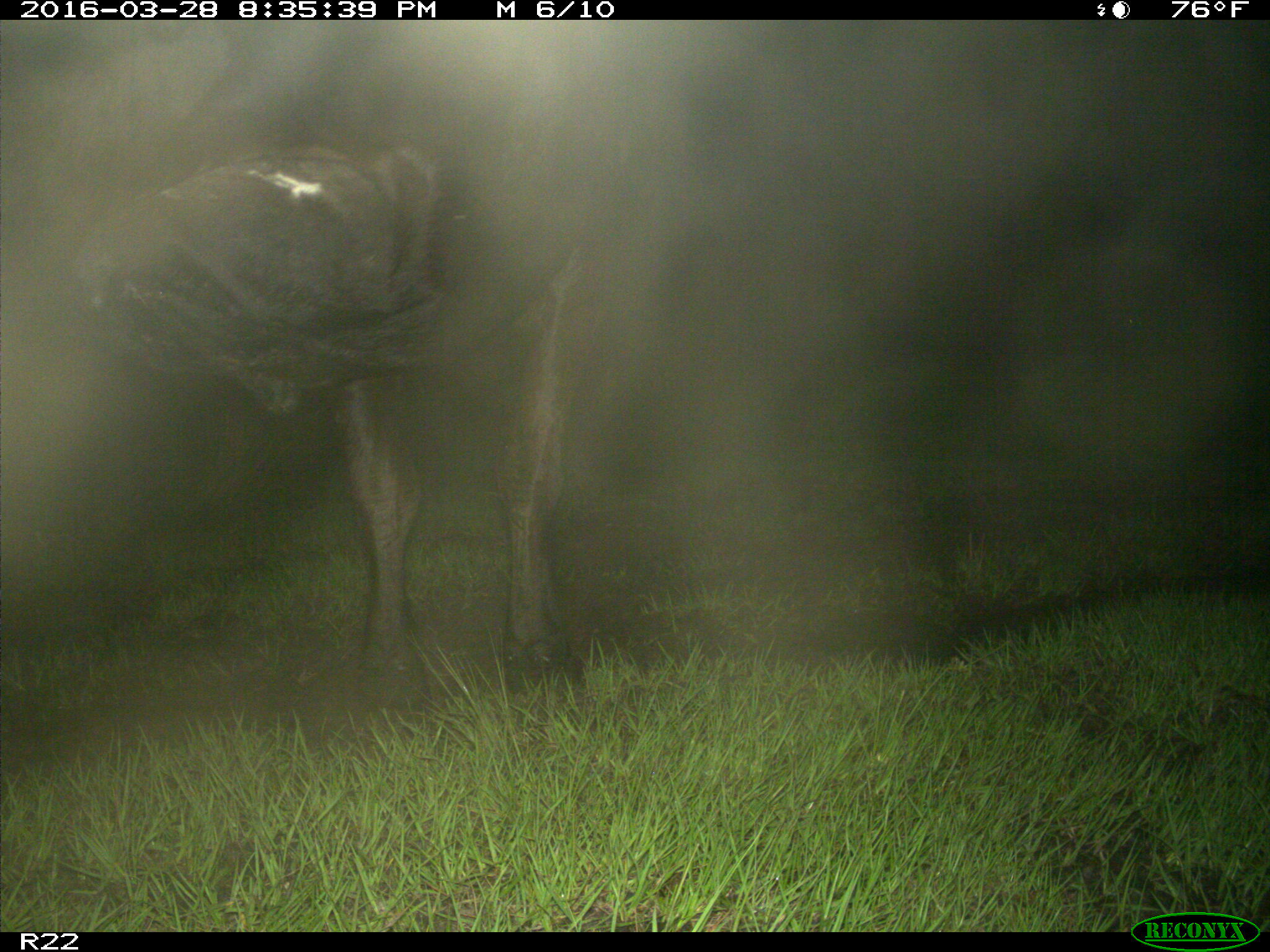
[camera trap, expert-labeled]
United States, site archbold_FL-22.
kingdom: Animalia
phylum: Chordata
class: Mammalia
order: Artiodactyla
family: Bovidae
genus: Bos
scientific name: Bos taurus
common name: domestic cow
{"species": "Bos taurus (domestic cow)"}